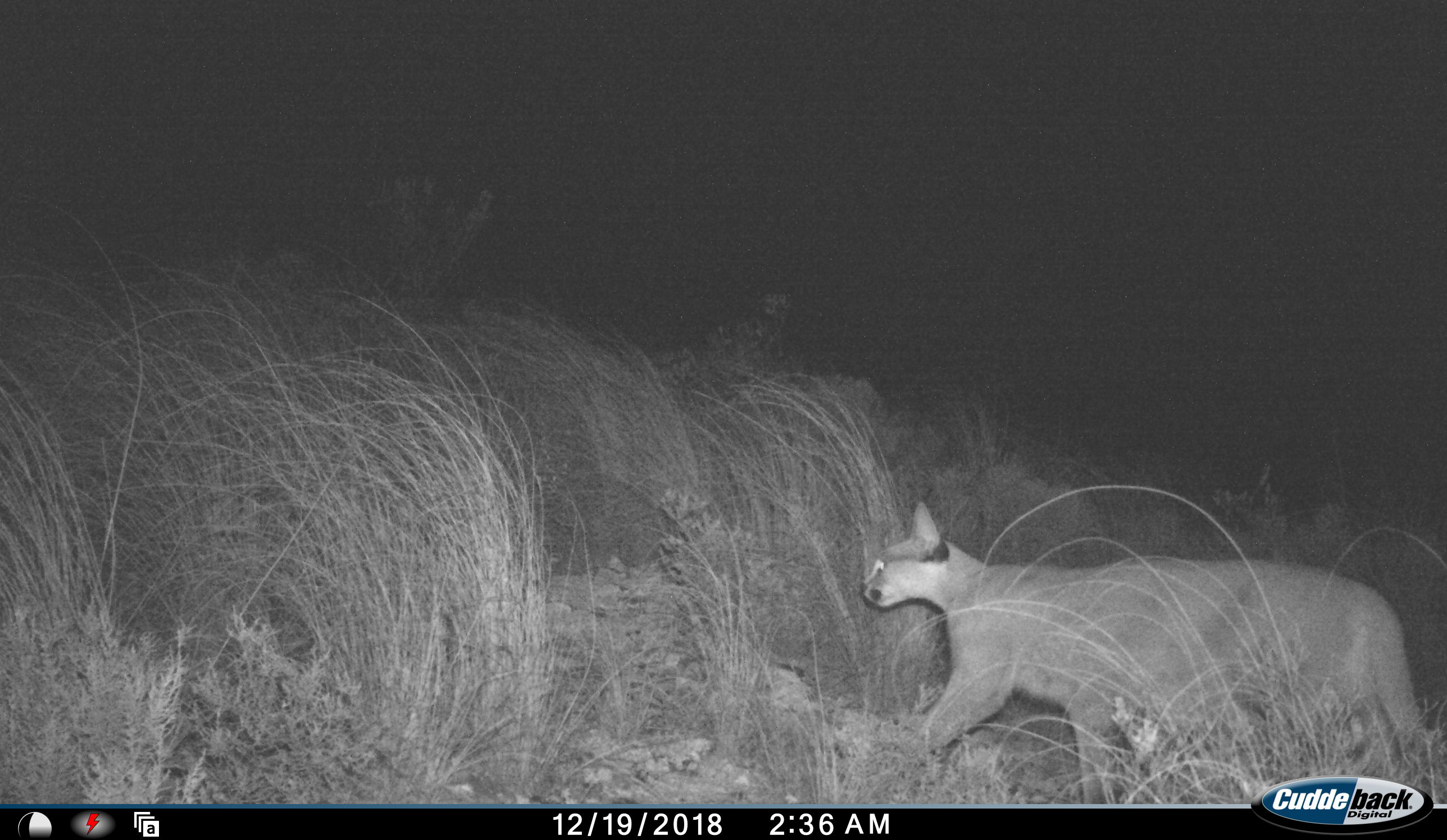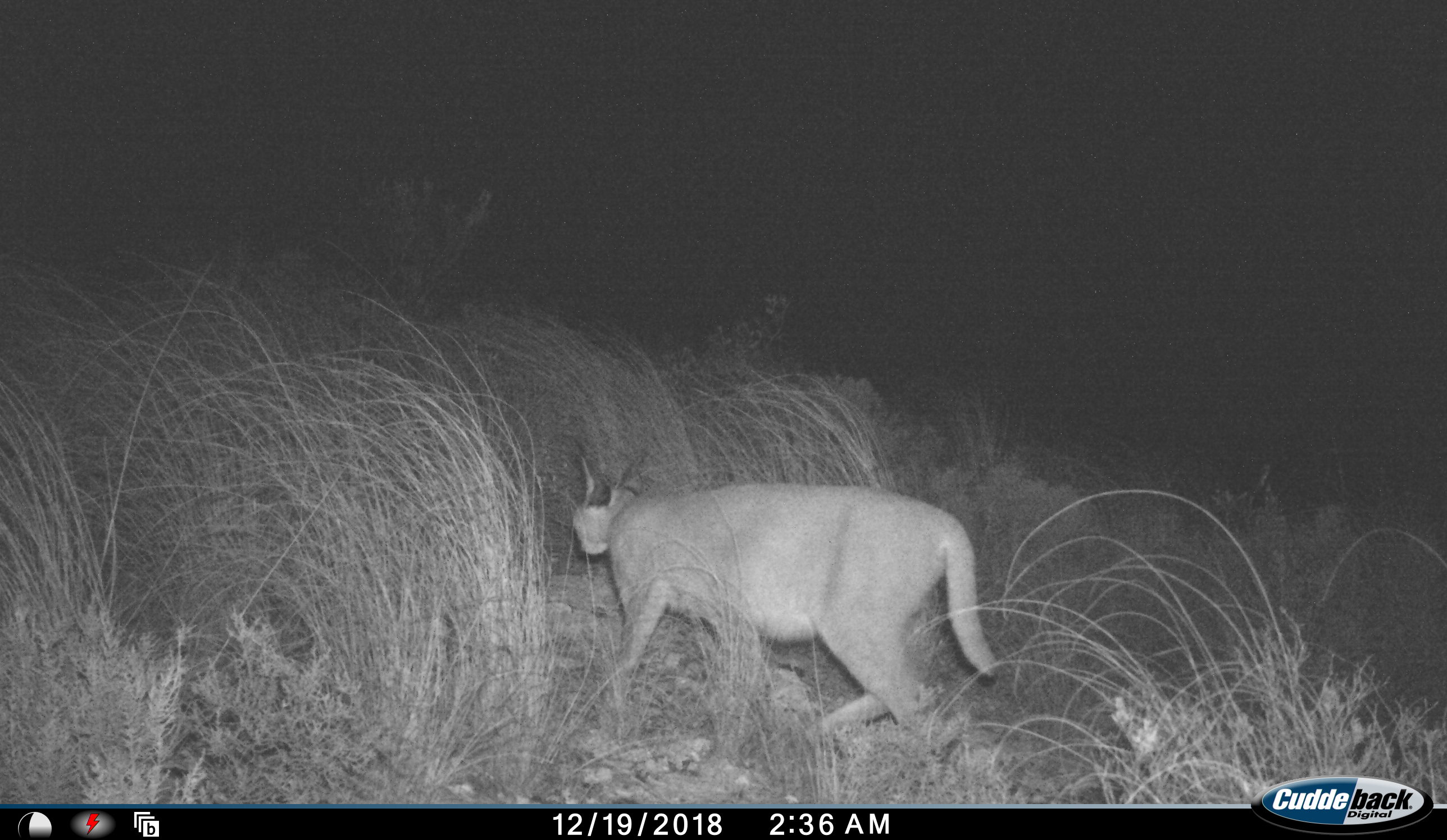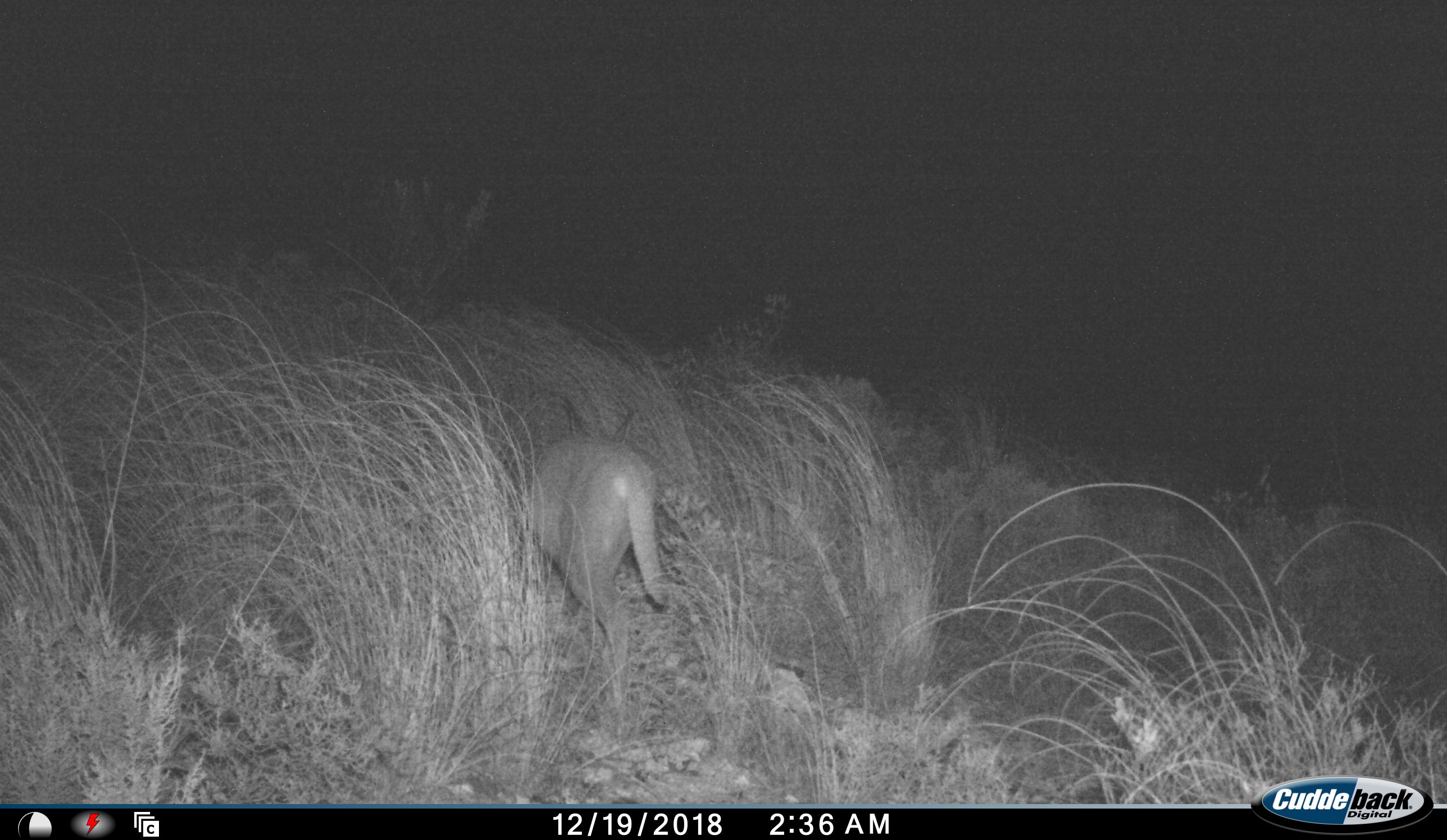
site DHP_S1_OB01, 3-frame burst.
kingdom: Animalia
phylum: Chordata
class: Mammalia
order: Carnivora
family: Felidae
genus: Caracal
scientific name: Caracal caracal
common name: caracal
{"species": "caracal (Caracal caracal)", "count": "1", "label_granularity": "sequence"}